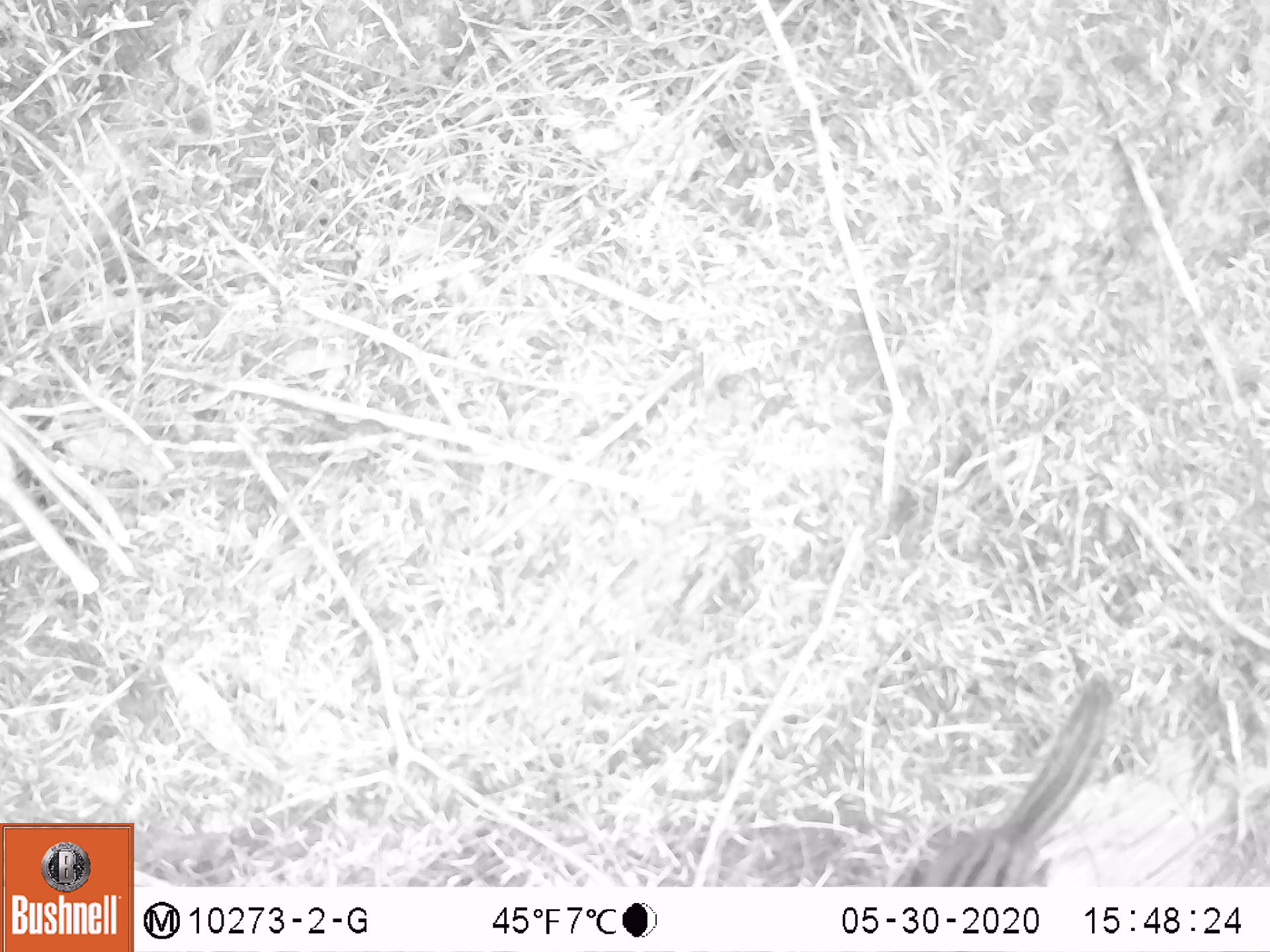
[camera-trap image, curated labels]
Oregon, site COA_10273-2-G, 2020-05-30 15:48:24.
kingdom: Animalia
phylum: Chordata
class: Mammalia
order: Rodentia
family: Sciuridae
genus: Neotamias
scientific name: Neotamias townsendii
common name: townsend's chipmunk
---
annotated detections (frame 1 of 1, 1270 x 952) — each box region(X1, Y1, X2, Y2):
townsend's chipmunk: region(898, 664, 1118, 880)